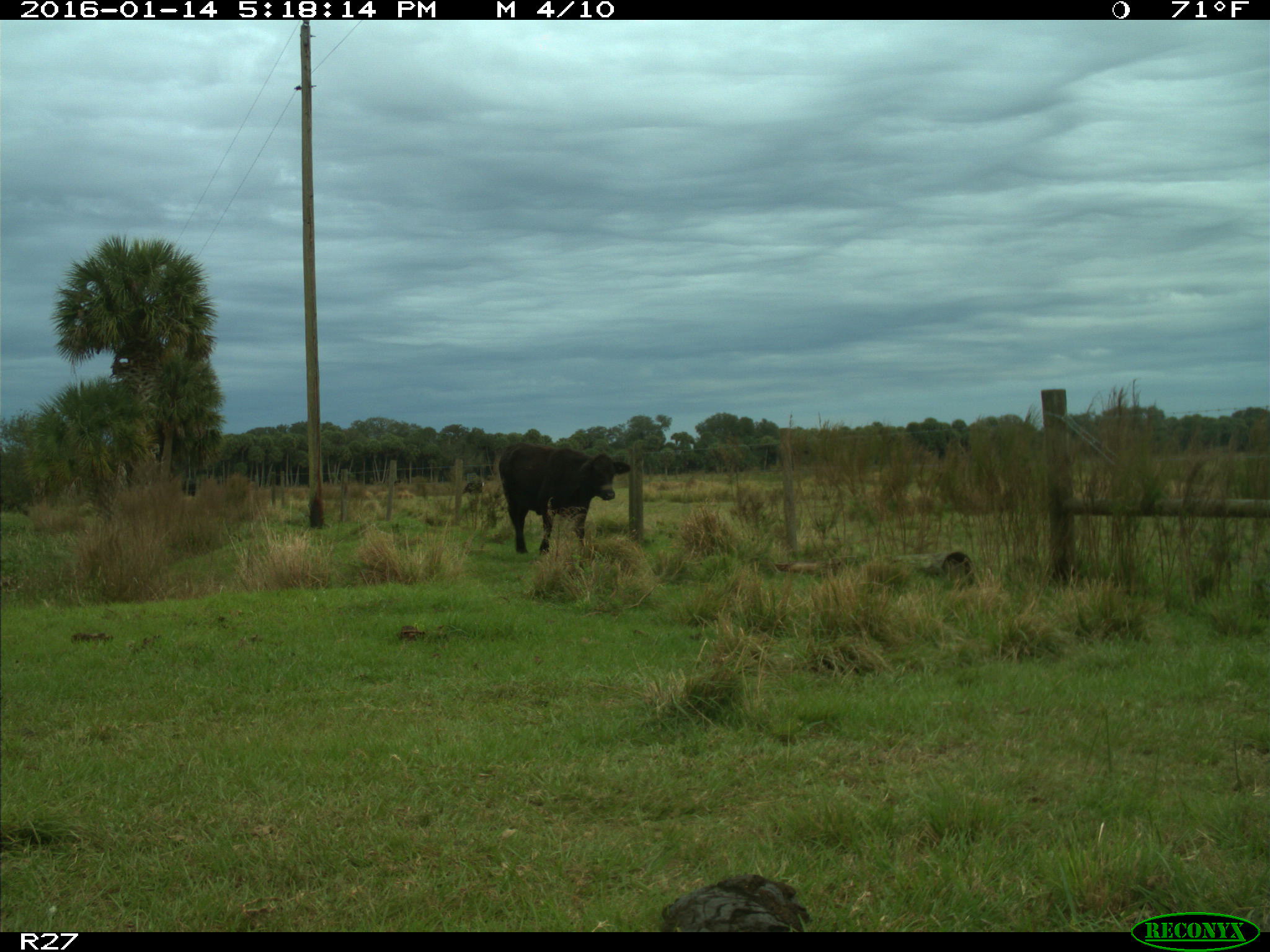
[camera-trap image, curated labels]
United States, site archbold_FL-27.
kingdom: Animalia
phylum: Chordata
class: Mammalia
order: Artiodactyla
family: Bovidae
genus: Bos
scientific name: Bos taurus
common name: domestic cow